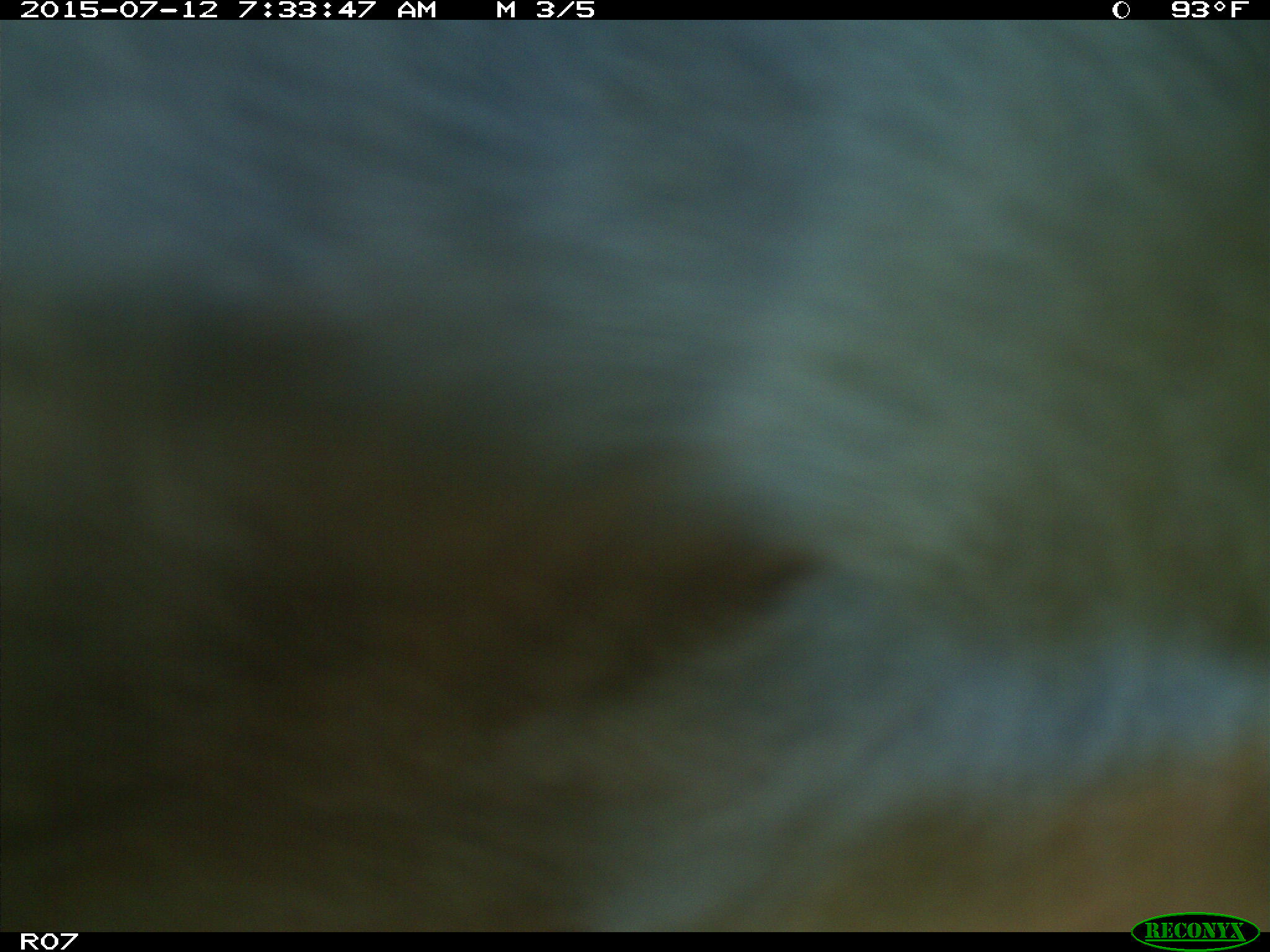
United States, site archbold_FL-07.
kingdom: Animalia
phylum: Chordata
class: Mammalia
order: Artiodactyla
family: Bovidae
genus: Bos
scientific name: Bos taurus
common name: domestic cow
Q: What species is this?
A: Bos taurus (domestic cow).